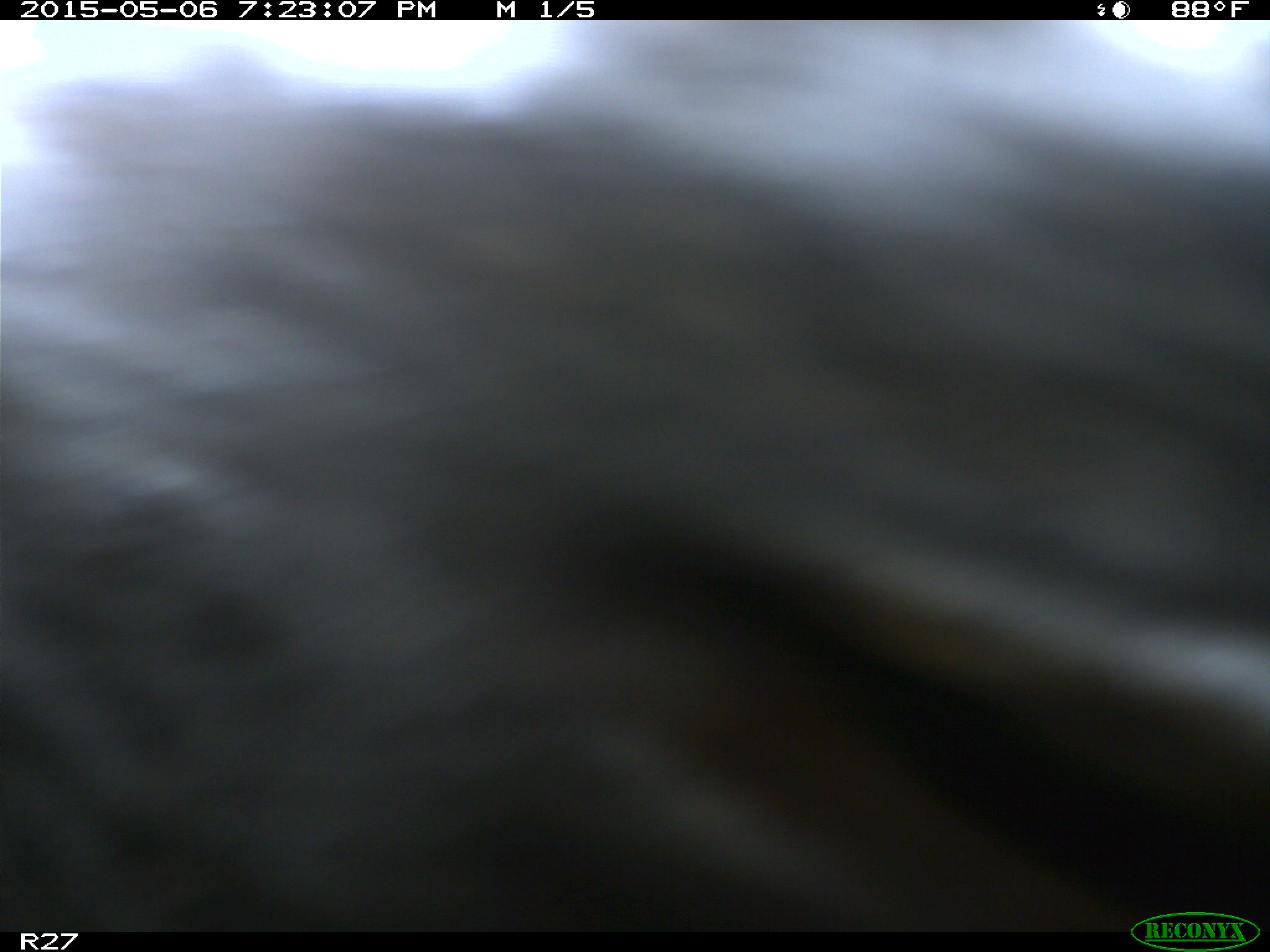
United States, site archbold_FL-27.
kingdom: Animalia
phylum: Chordata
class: Mammalia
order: Artiodactyla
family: Bovidae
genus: Bos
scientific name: Bos taurus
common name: domestic cow